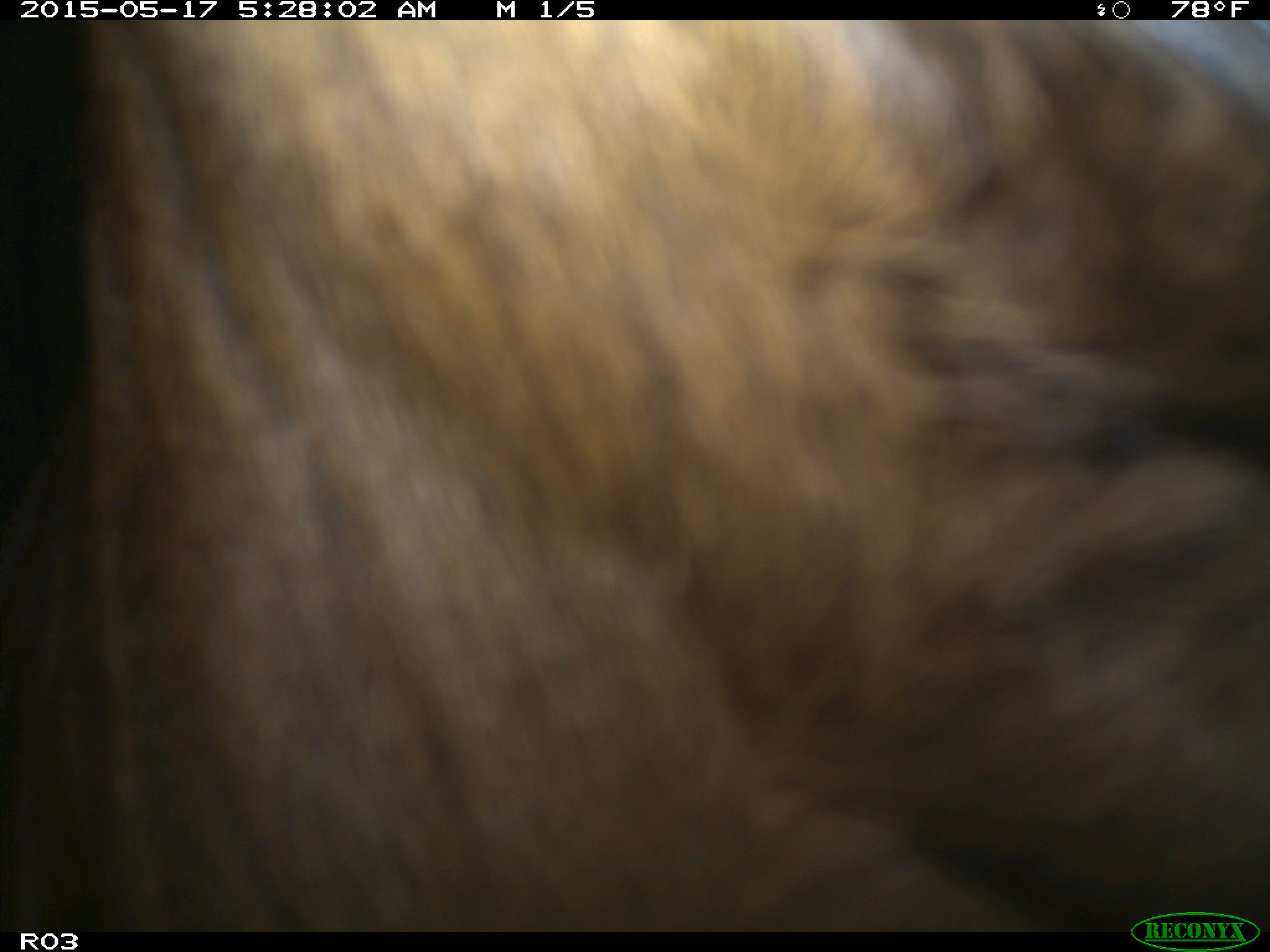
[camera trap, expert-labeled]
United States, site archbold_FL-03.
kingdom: Animalia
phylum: Chordata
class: Mammalia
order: Artiodactyla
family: Bovidae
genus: Bos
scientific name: Bos taurus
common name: domestic cow